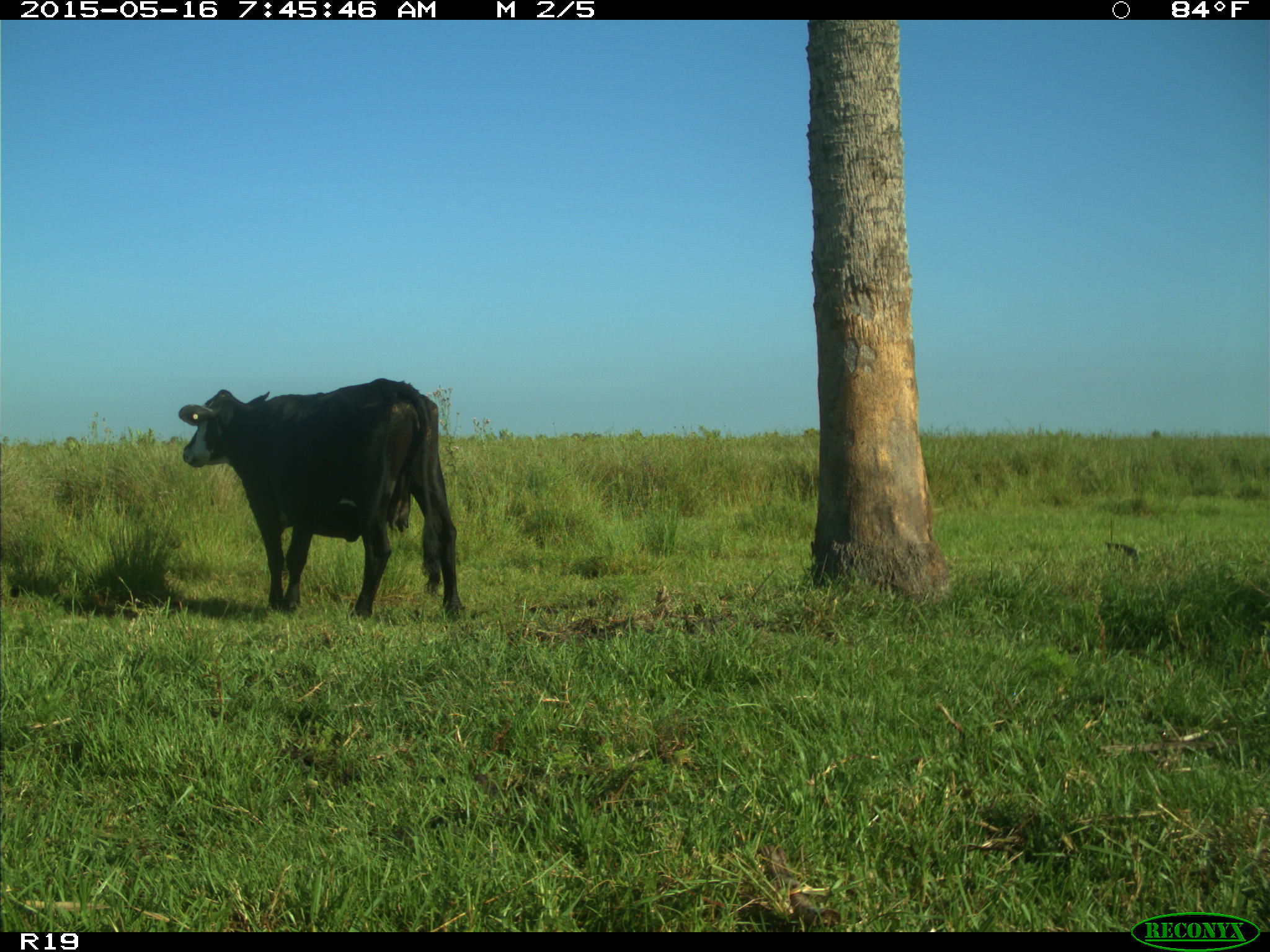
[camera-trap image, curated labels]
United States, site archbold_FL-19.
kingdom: Animalia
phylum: Chordata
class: Mammalia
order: Artiodactyla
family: Bovidae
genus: Bos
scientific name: Bos taurus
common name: domestic cow